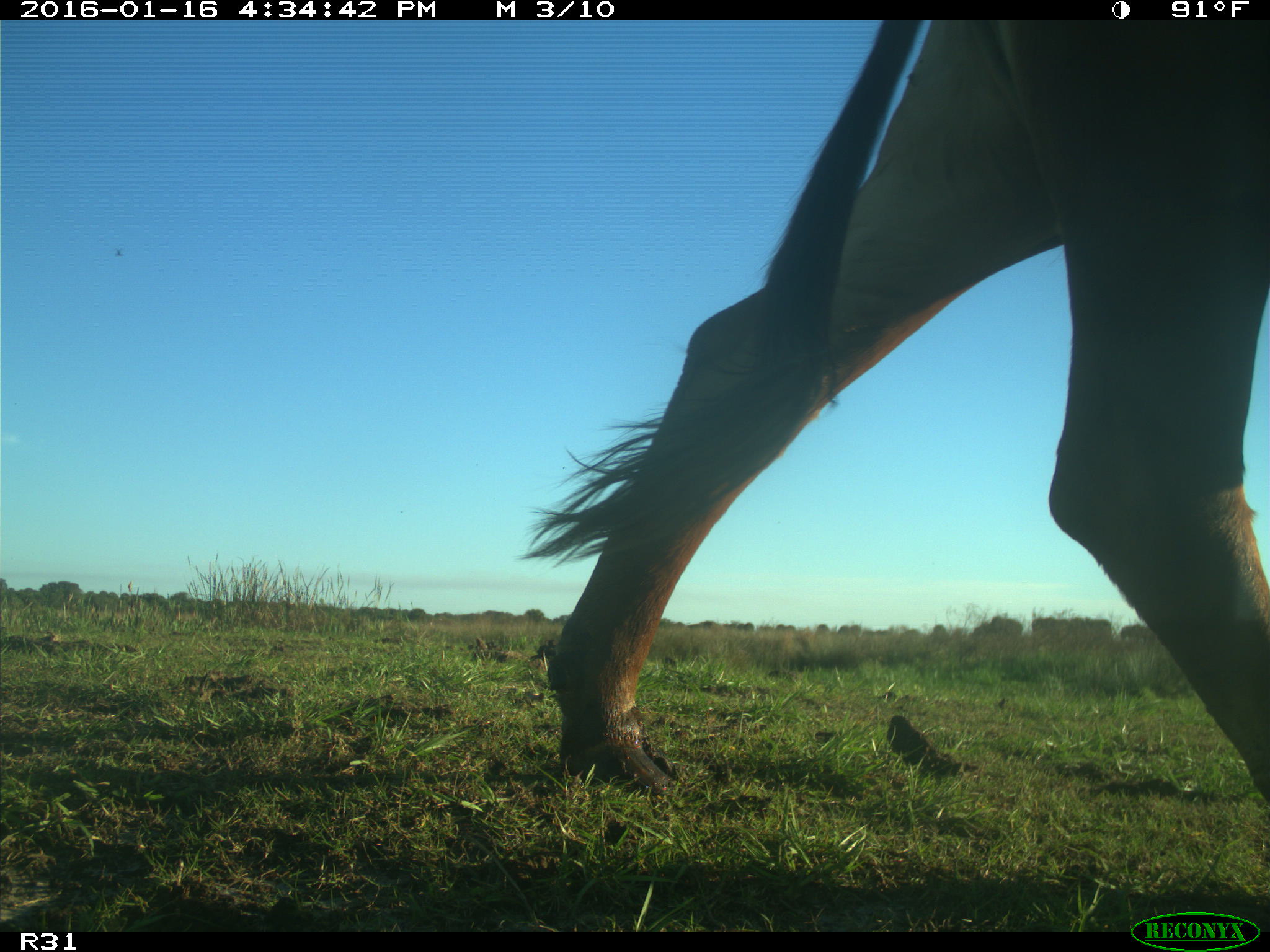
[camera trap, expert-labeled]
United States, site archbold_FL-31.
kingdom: Animalia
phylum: Chordata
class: Mammalia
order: Artiodactyla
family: Bovidae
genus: Bos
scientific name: Bos taurus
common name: domestic cow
Bos taurus (domestic cow).